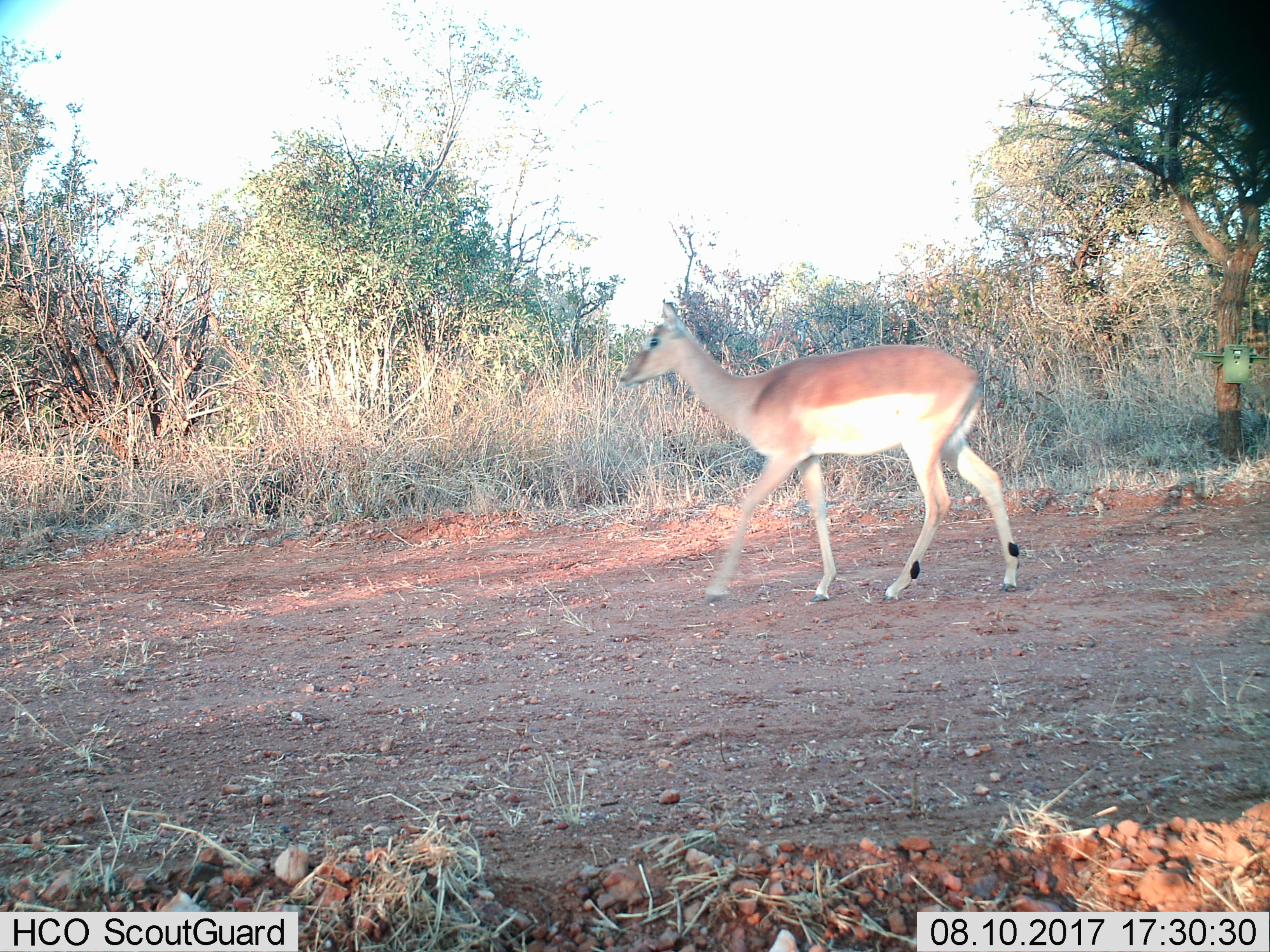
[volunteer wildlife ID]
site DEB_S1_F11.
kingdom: Animalia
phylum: Chordata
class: Mammalia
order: Artiodactyla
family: Bovidae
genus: Aepyceros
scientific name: Aepyceros melampus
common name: impala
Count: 1.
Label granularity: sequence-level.